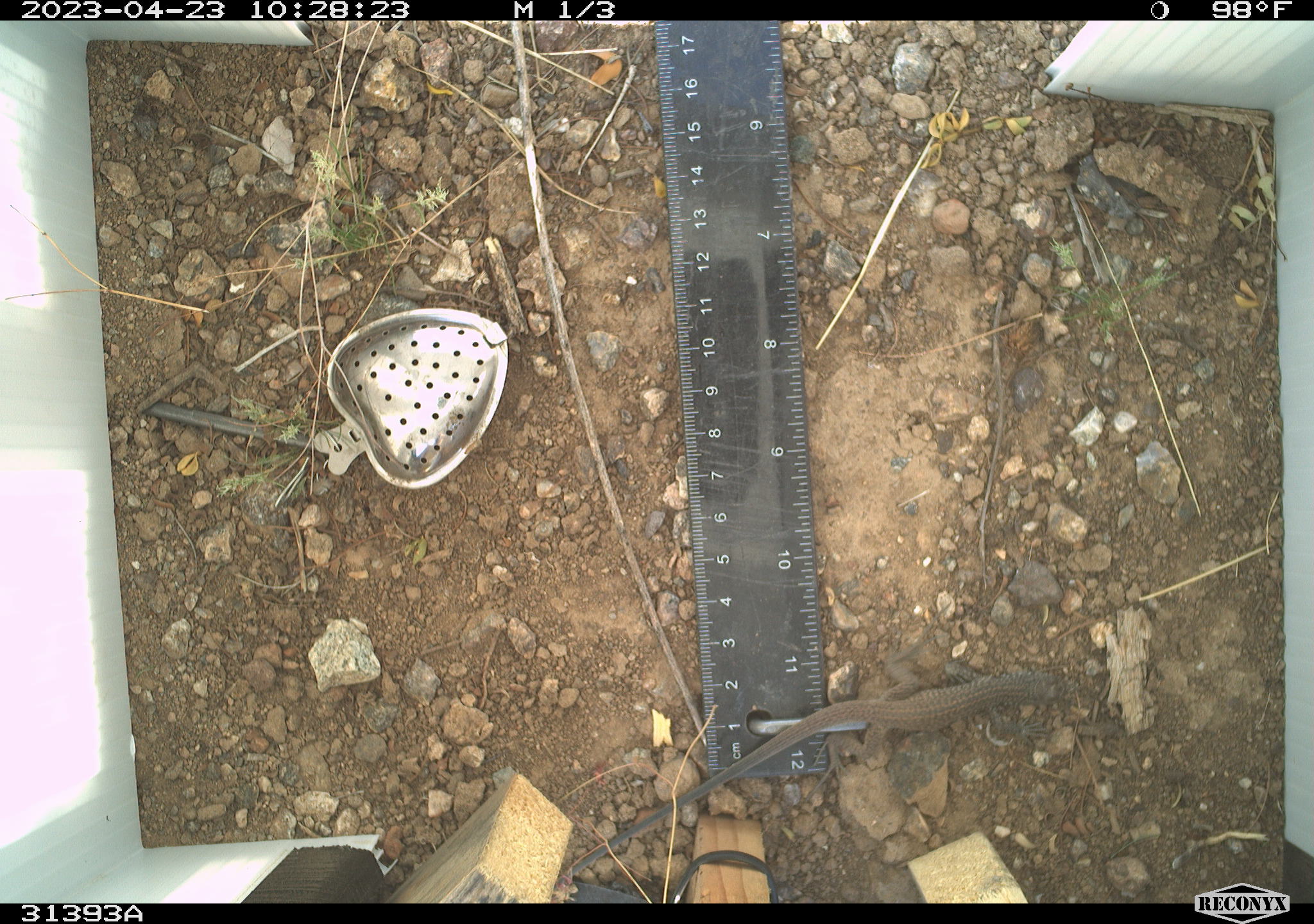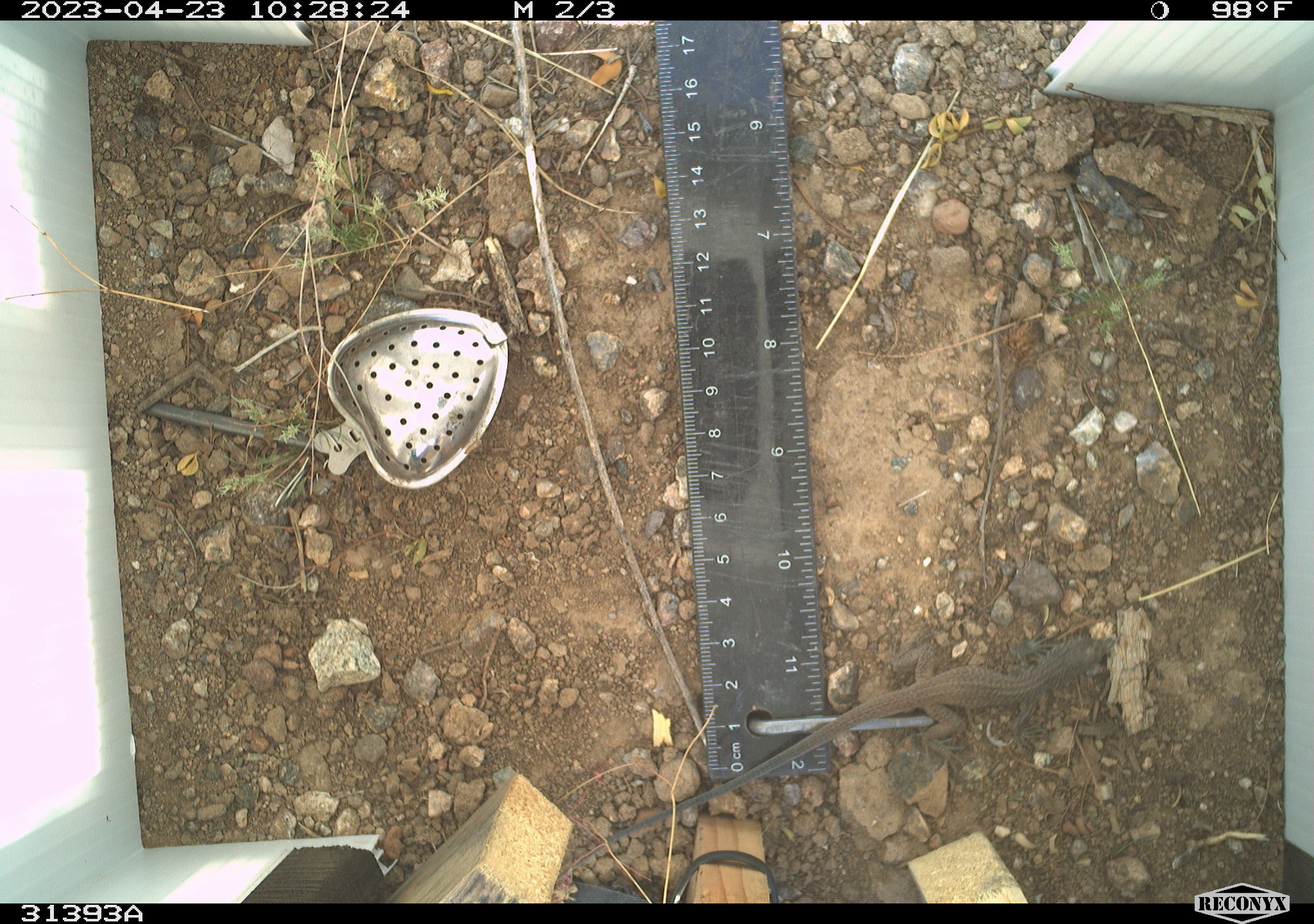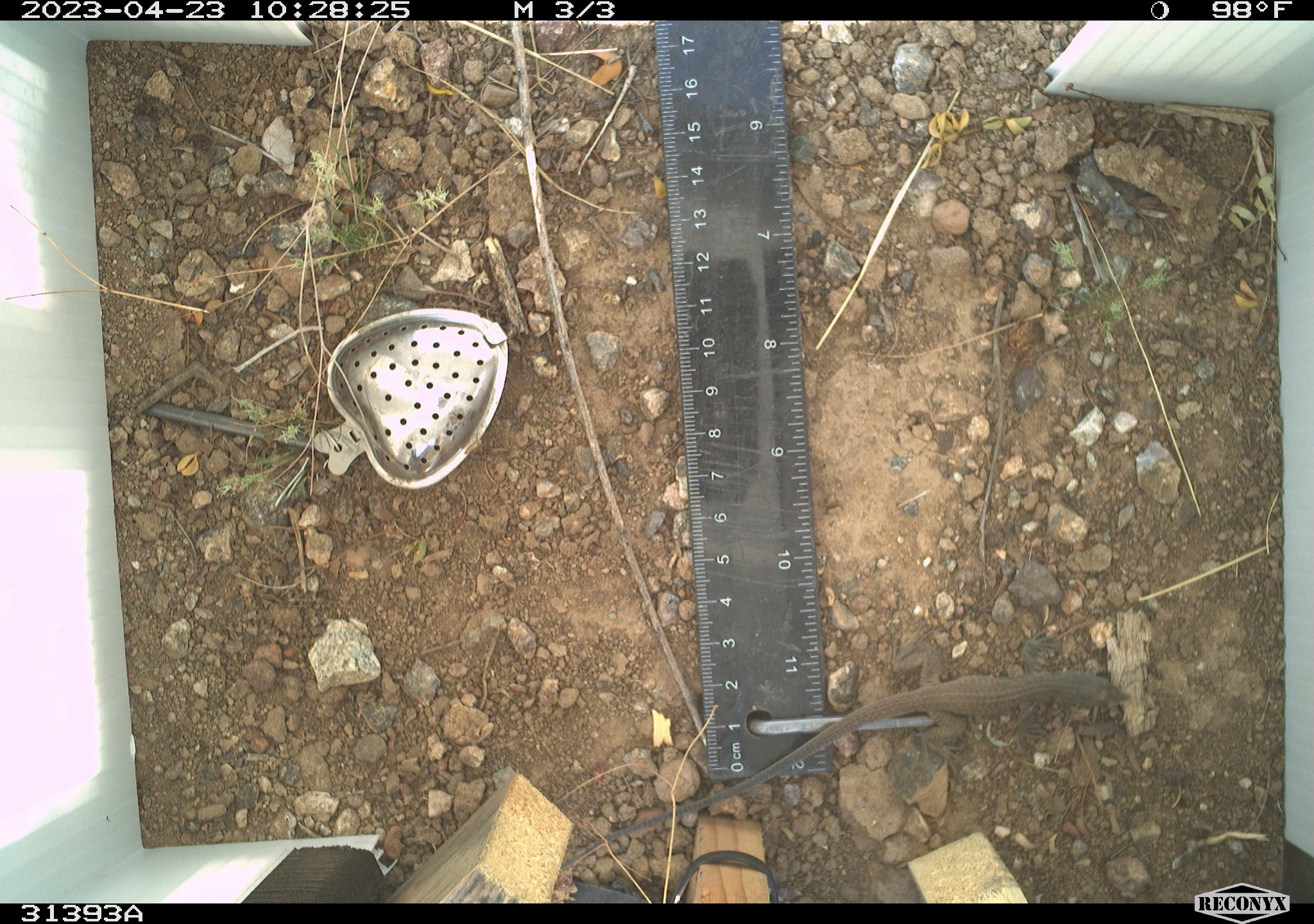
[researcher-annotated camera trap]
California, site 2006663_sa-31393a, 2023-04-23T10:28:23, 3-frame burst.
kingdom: Animalia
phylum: Chordata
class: Reptilia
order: Squamata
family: Teiidae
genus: Aspidoscelis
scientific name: Aspidoscelis tigris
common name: western whiptail